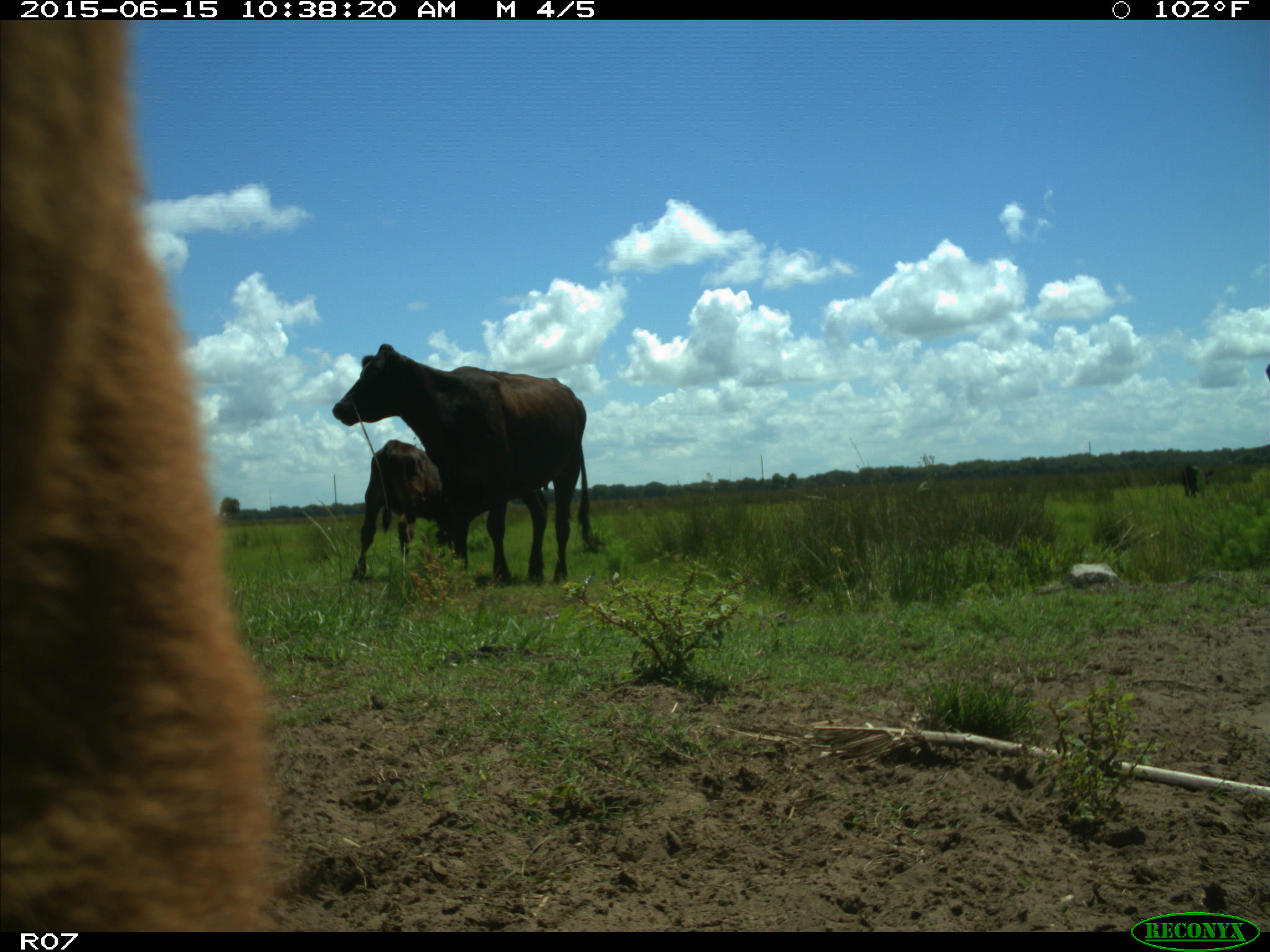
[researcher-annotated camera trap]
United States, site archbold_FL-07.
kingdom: Animalia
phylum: Chordata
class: Mammalia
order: Artiodactyla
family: Bovidae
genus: Bos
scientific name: Bos taurus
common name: domestic cow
Bos taurus (domestic cow).